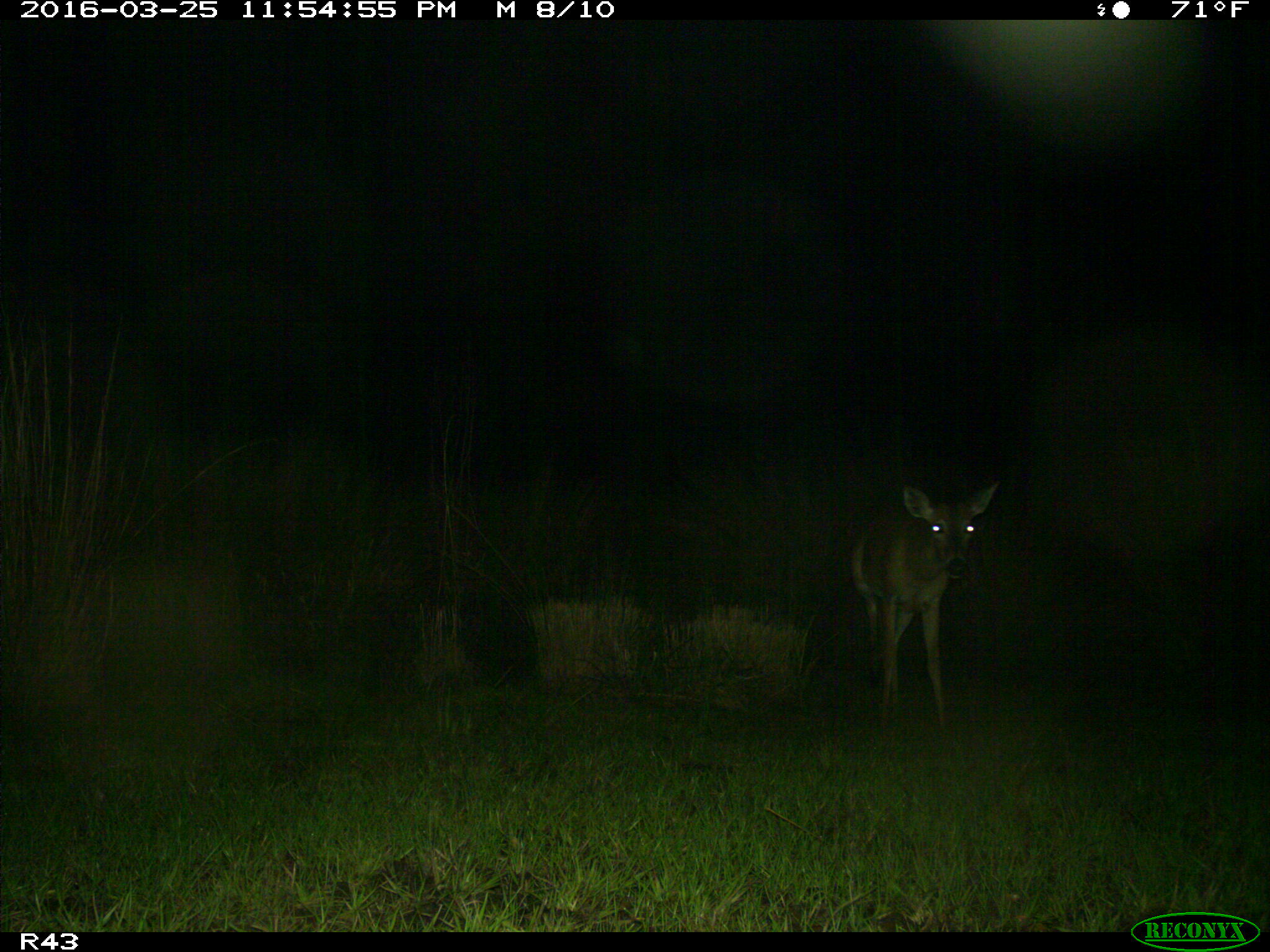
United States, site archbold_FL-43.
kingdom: Animalia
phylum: Chordata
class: Mammalia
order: Artiodactyla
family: Cervidae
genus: Odocoileus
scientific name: Odocoileus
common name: deer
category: unidentified deer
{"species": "unidentified deer (deer) (Odocoileus)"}